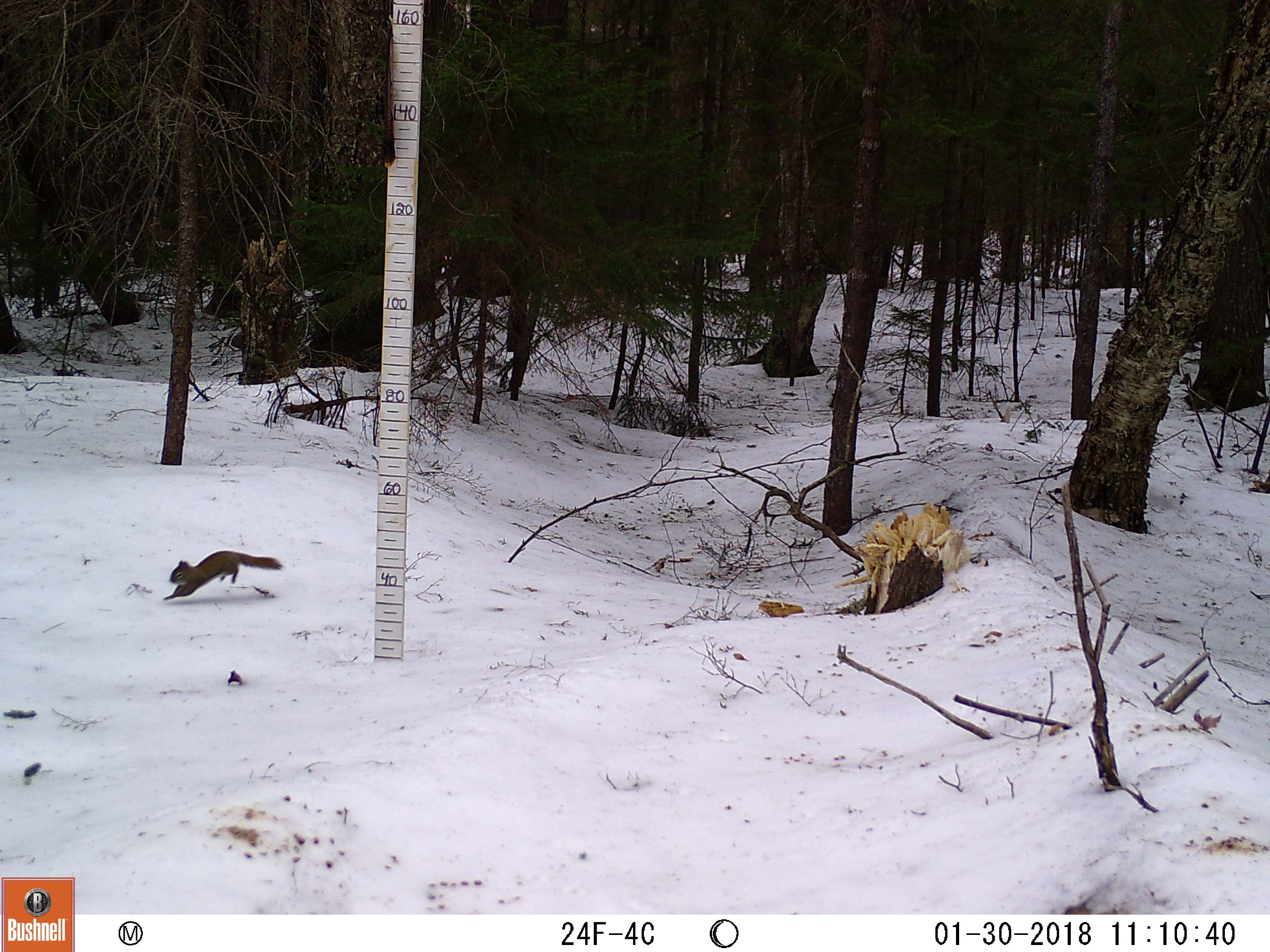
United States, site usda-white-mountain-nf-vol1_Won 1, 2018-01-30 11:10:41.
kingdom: Animalia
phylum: Chordata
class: Mammalia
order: Rodentia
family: Sciuridae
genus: Tamiasciurus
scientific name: Tamiasciurus hudsonicus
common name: red squirrel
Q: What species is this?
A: Red squirrel (Tamiasciurus hudsonicus).